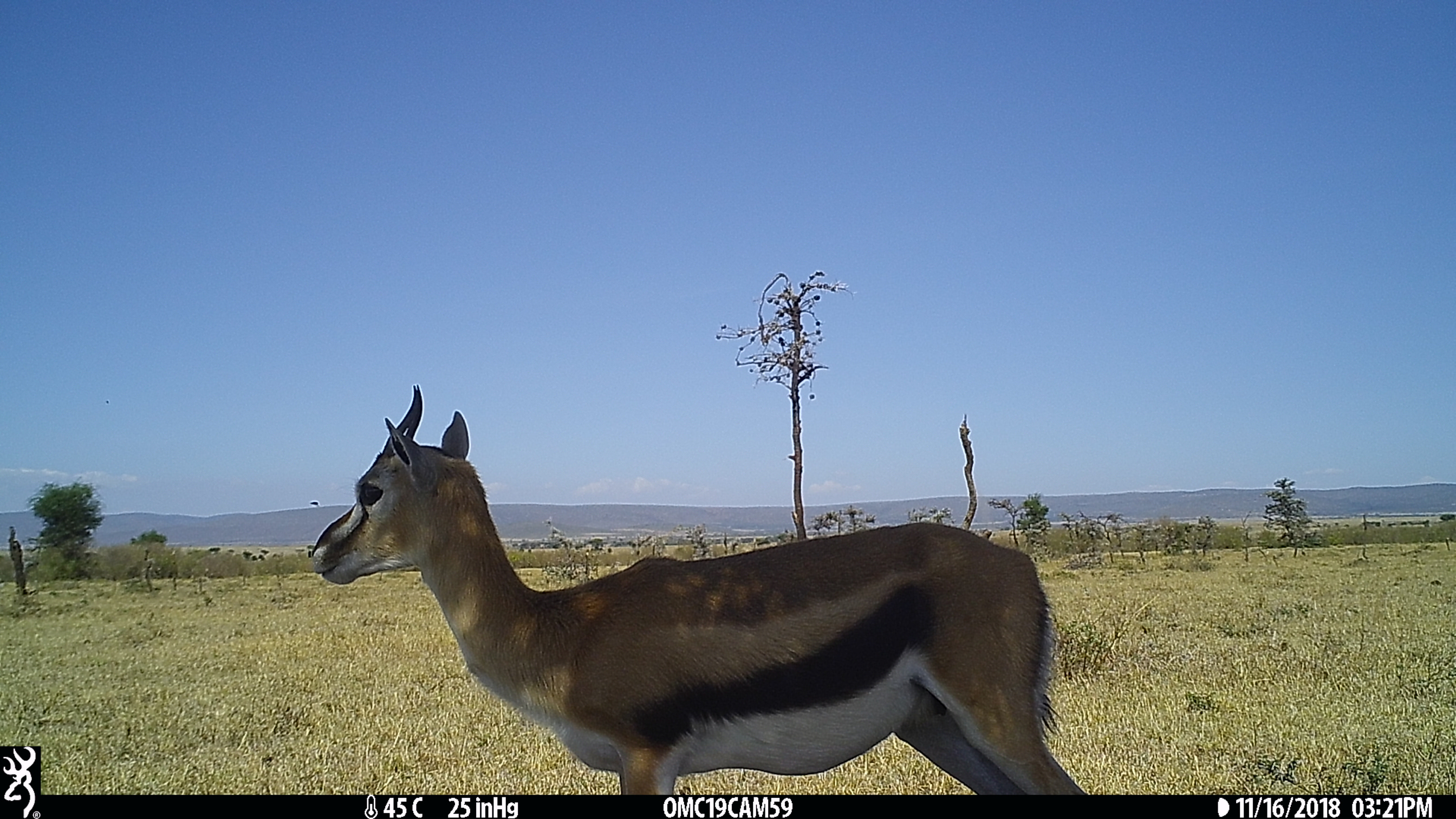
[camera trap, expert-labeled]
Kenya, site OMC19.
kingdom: Animalia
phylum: Chordata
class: Mammalia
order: Artiodactyla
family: Bovidae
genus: Eudorcas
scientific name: Eudorcas thomsonii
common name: thomon's gazelle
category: gazelle thomsons